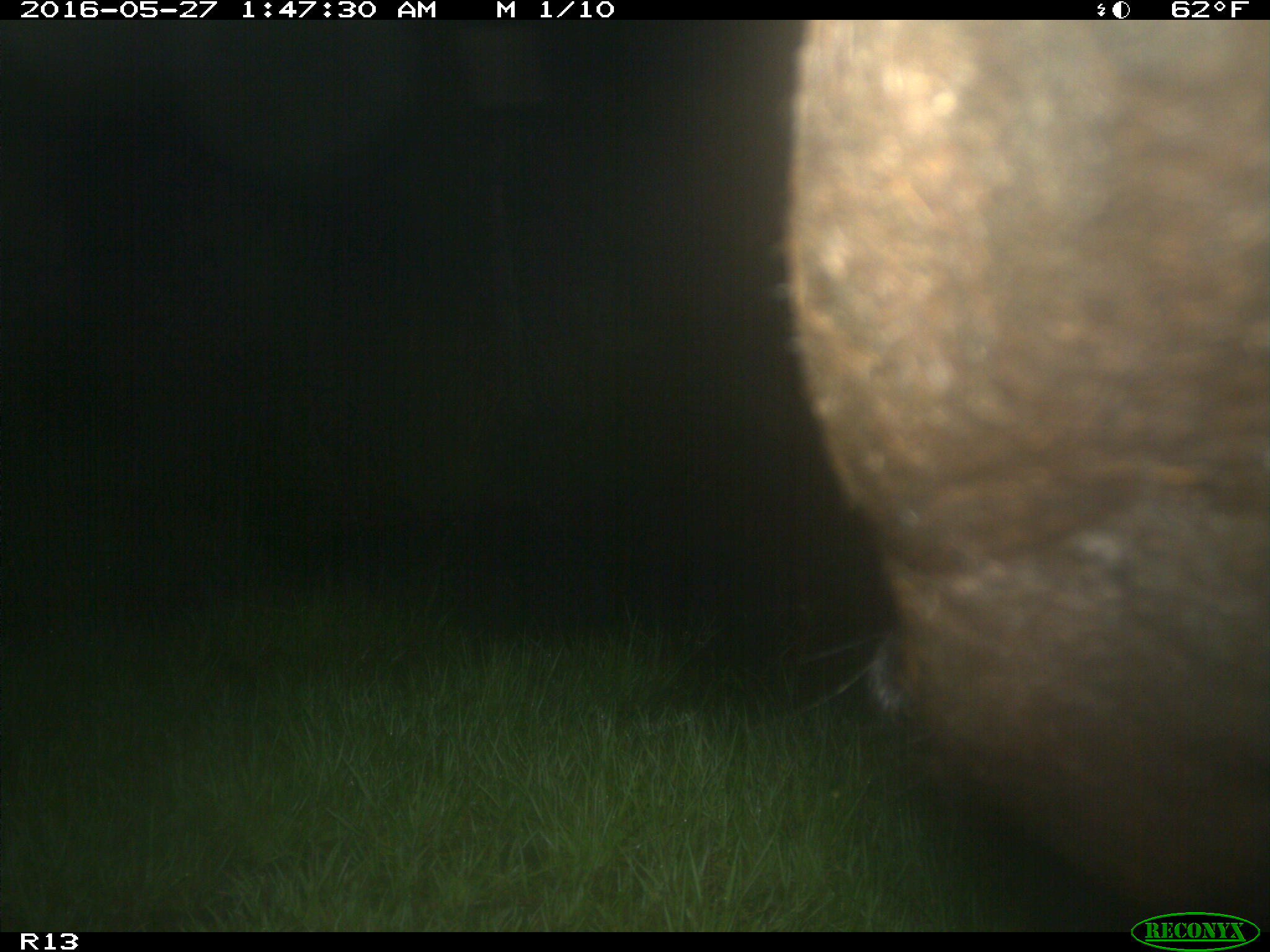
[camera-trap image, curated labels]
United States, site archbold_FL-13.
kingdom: Animalia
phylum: Chordata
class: Mammalia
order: Artiodactyla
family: Bovidae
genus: Bos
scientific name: Bos taurus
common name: domestic cow